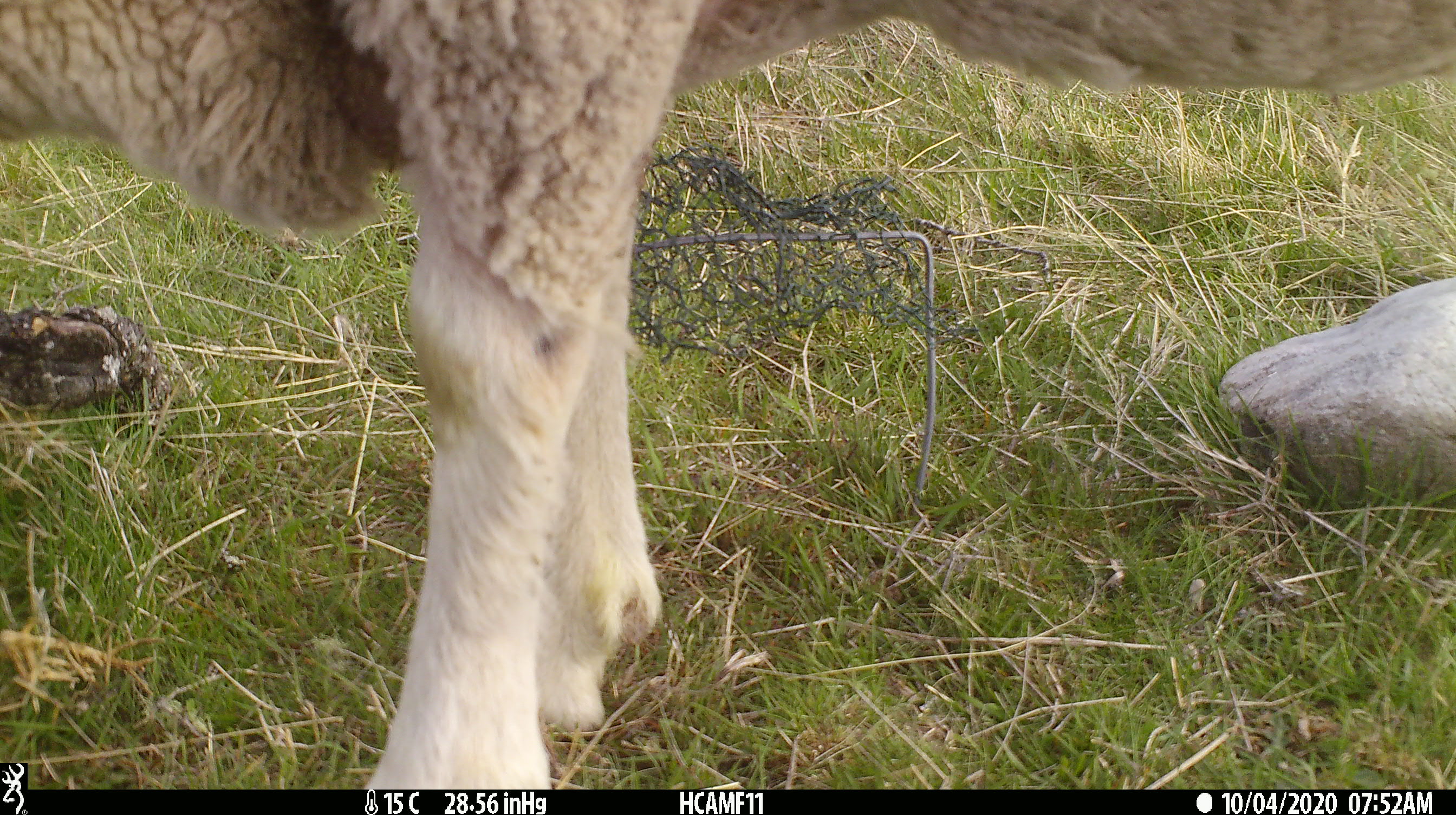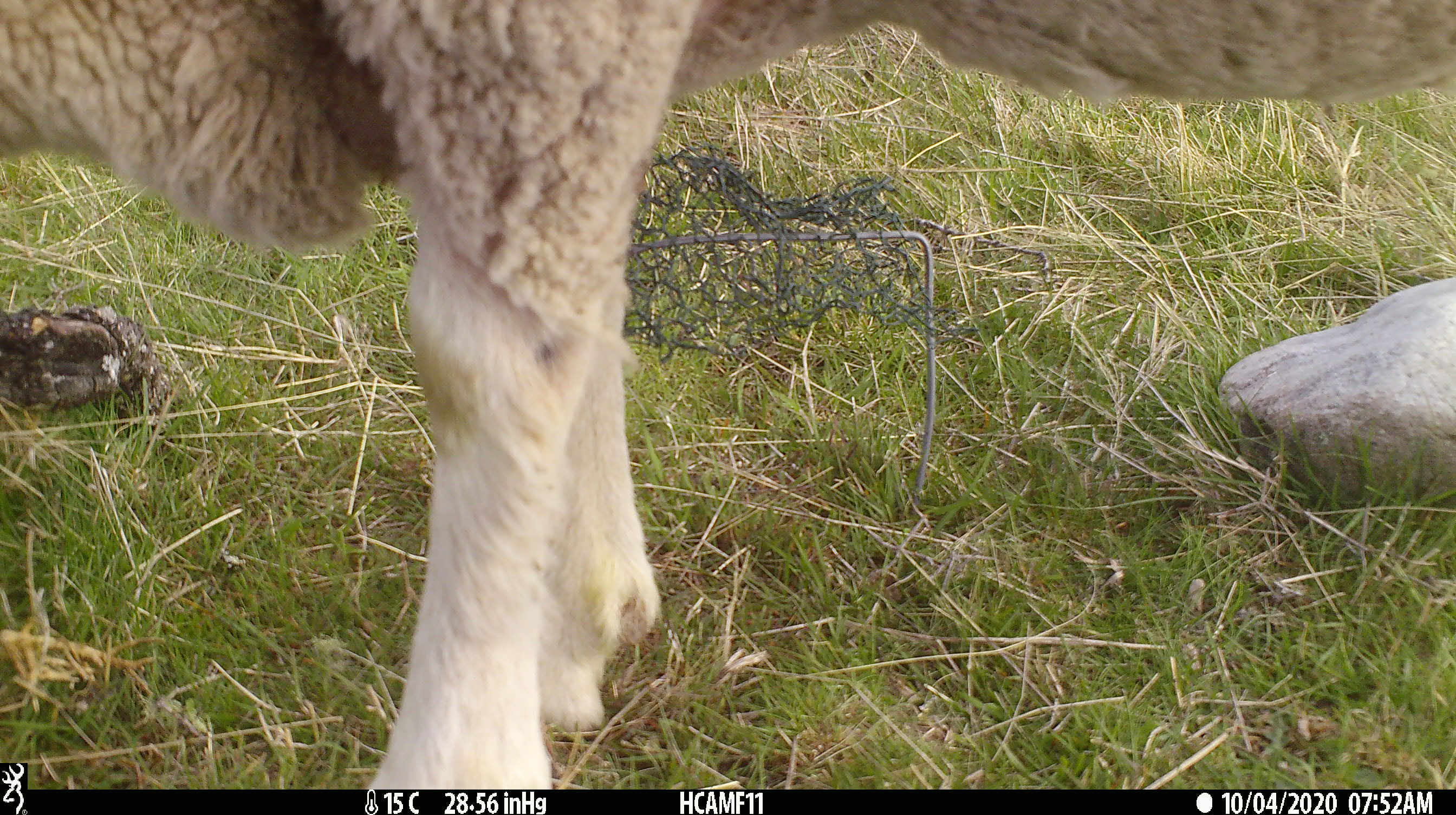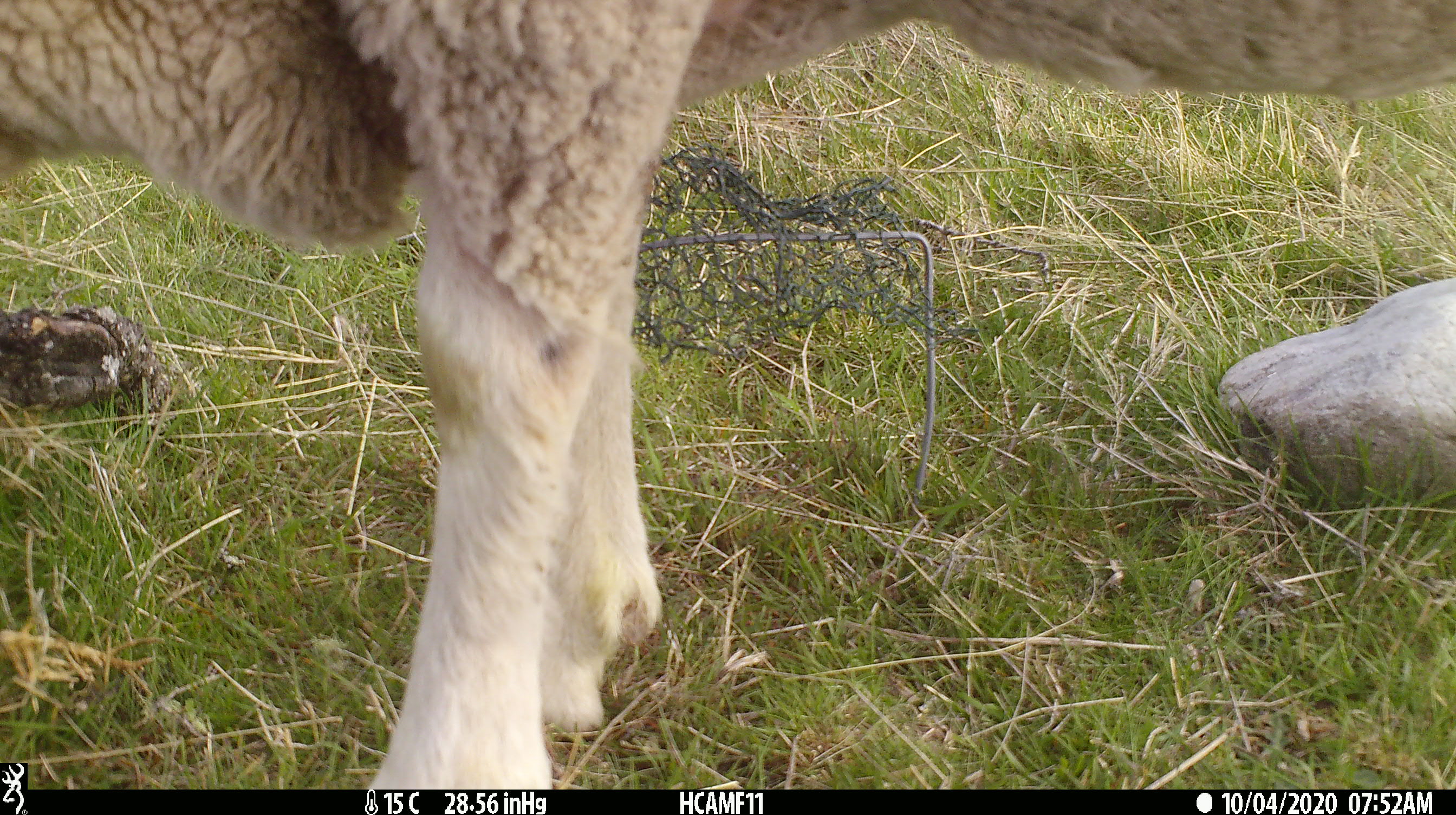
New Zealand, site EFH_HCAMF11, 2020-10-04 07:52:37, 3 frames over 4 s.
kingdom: Animalia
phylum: Chordata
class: Mammalia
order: Artiodactyla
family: Bovidae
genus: Ovis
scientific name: Ovis aries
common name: domestic sheep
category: sheep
Sheep (domestic sheep) (Ovis aries).